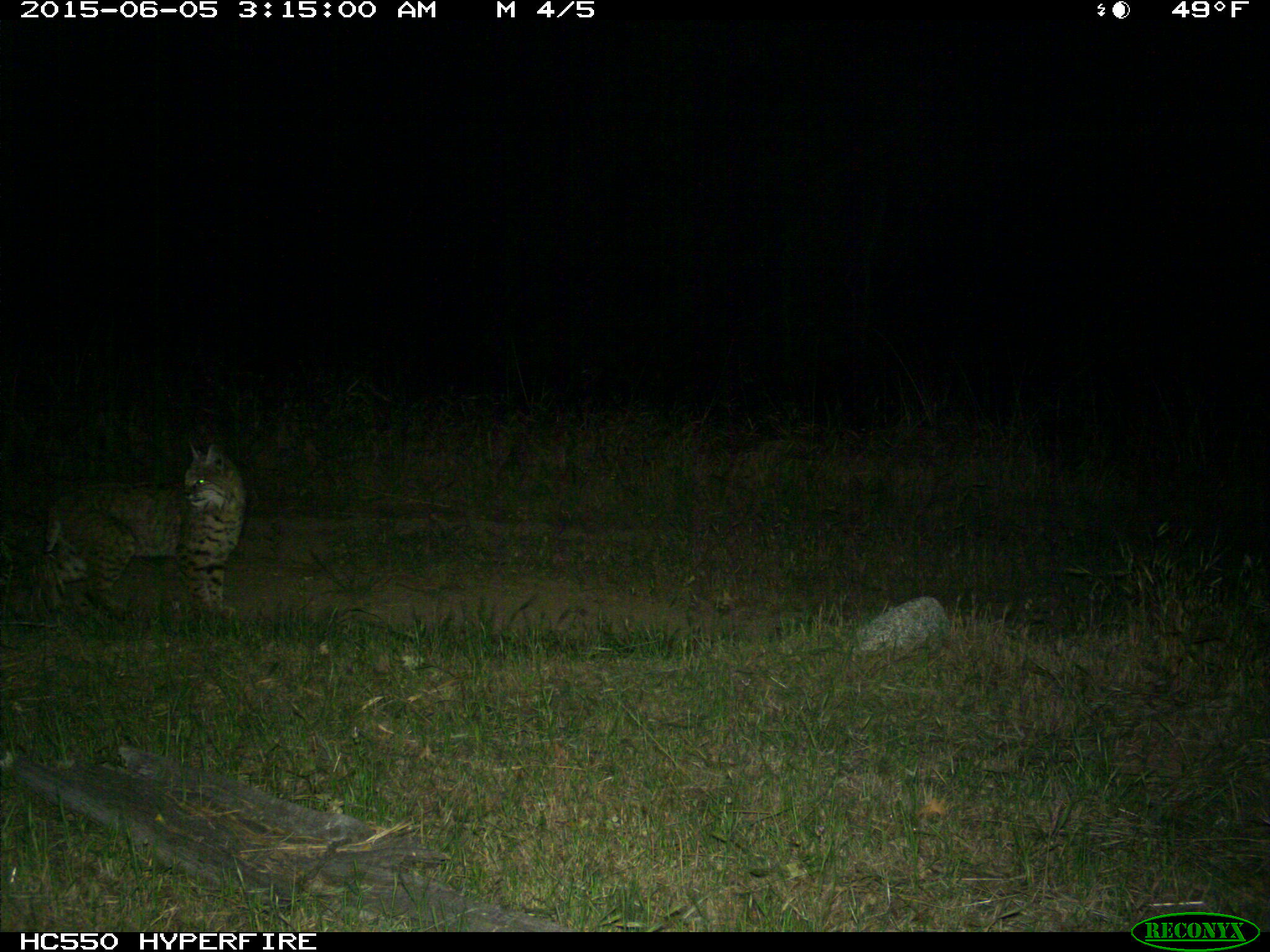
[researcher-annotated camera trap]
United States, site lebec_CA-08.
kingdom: Animalia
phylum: Chordata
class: Mammalia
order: Carnivora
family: Felidae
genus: Lynx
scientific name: Lynx rufus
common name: bobcat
Lynx rufus (bobcat).